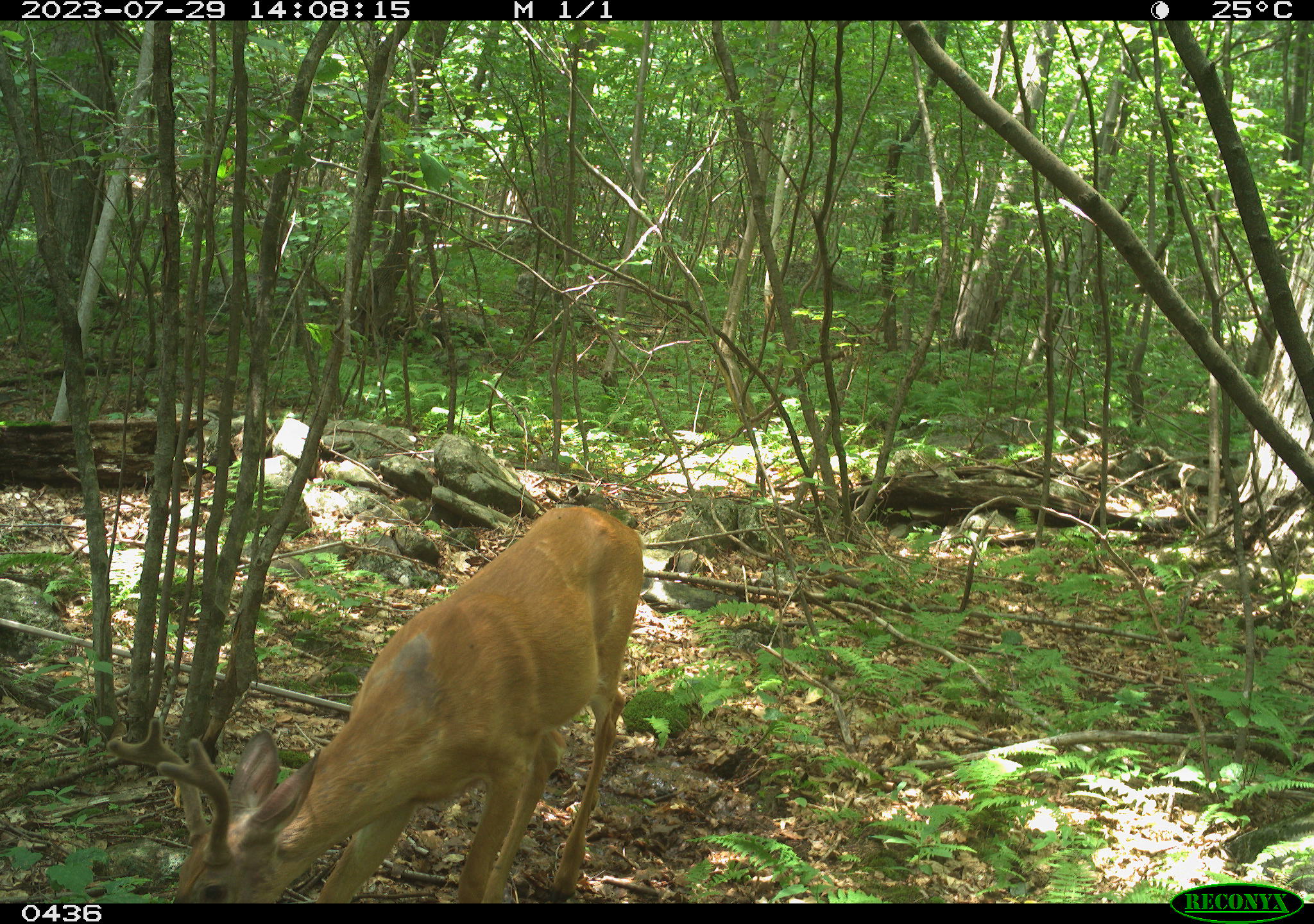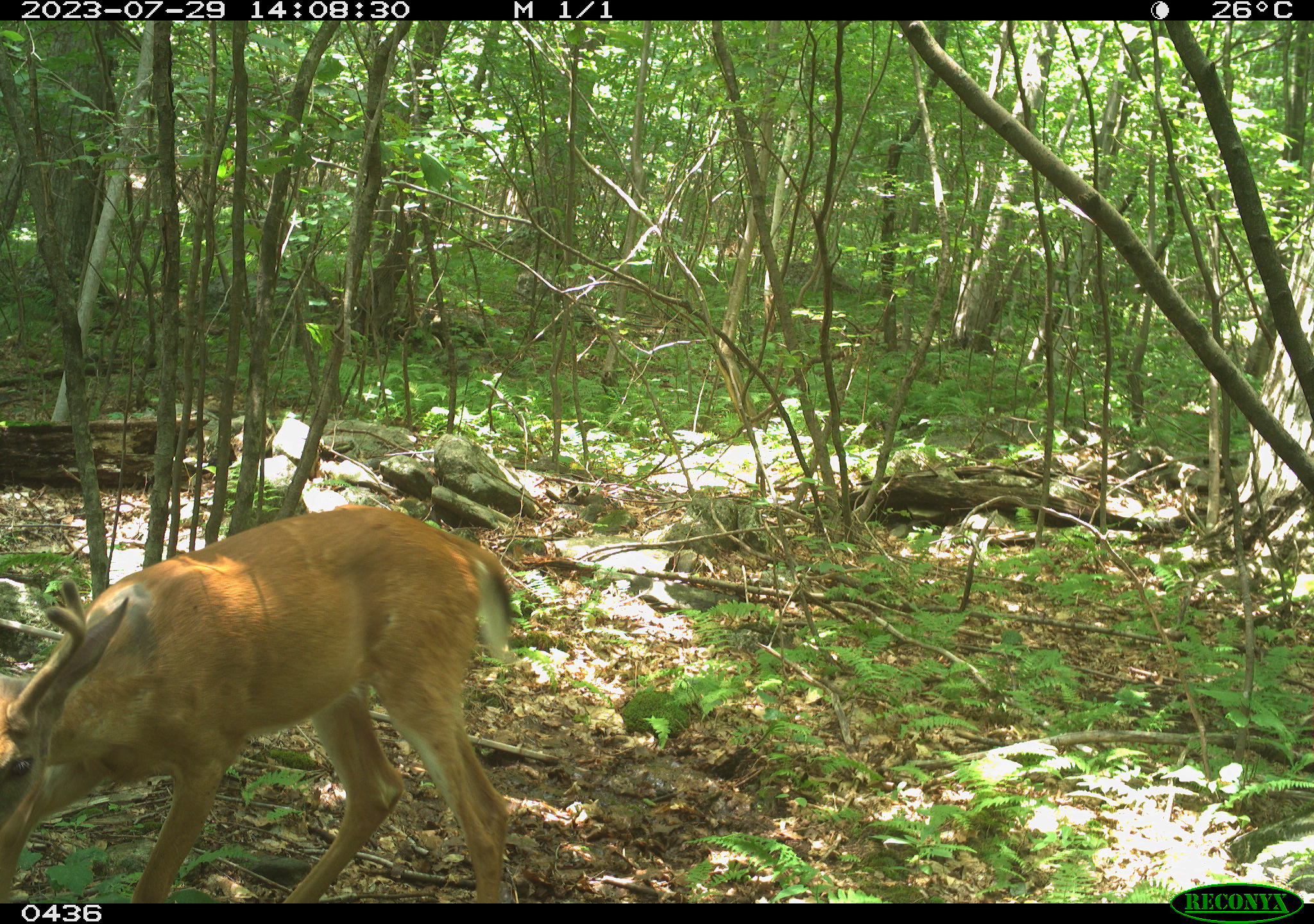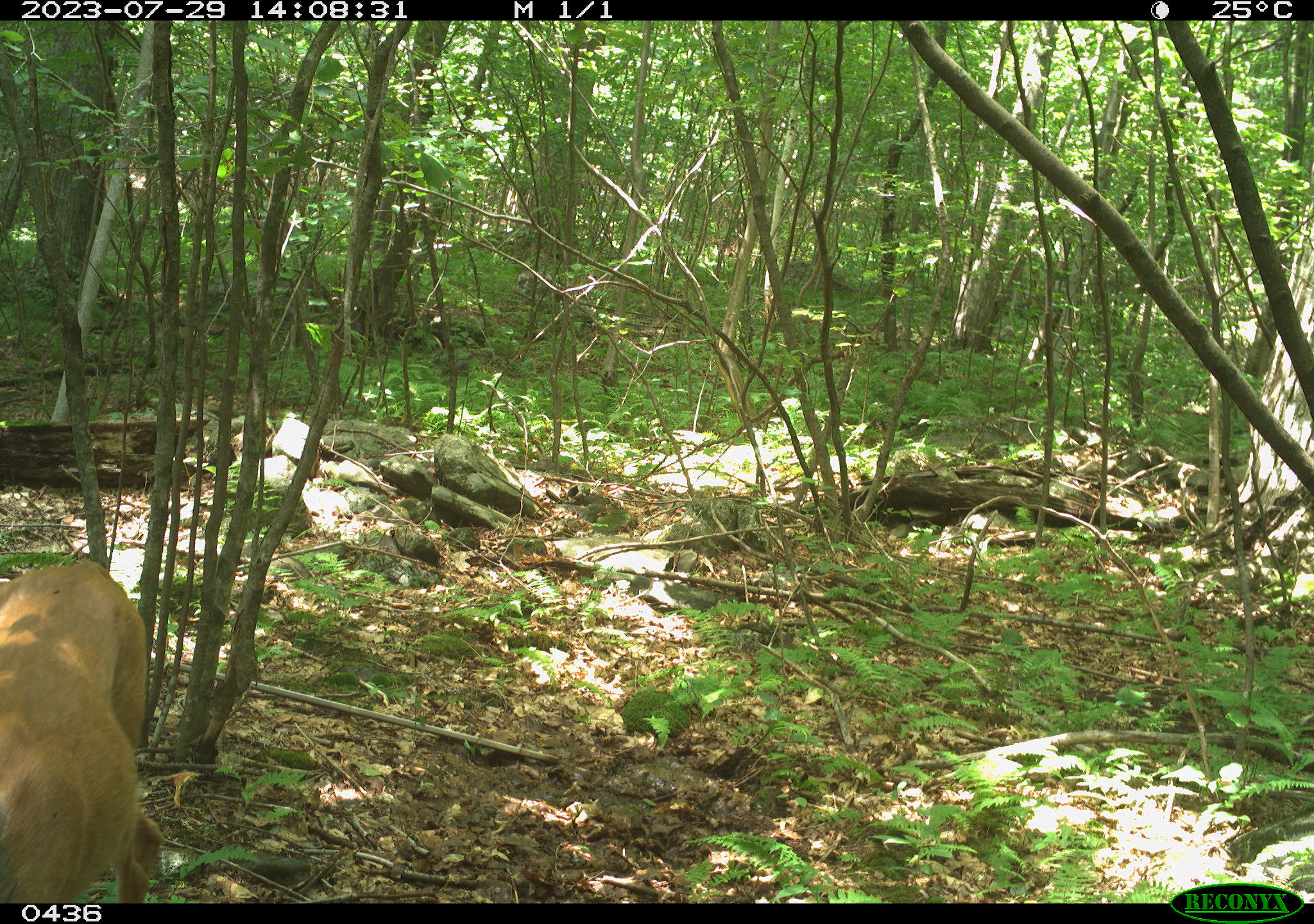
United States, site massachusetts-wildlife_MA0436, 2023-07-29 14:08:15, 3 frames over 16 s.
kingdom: Animalia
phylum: Chordata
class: Mammalia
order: Artiodactyla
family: Cervidae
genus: Odocoileus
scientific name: Odocoileus virginianus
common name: white-tailed deer